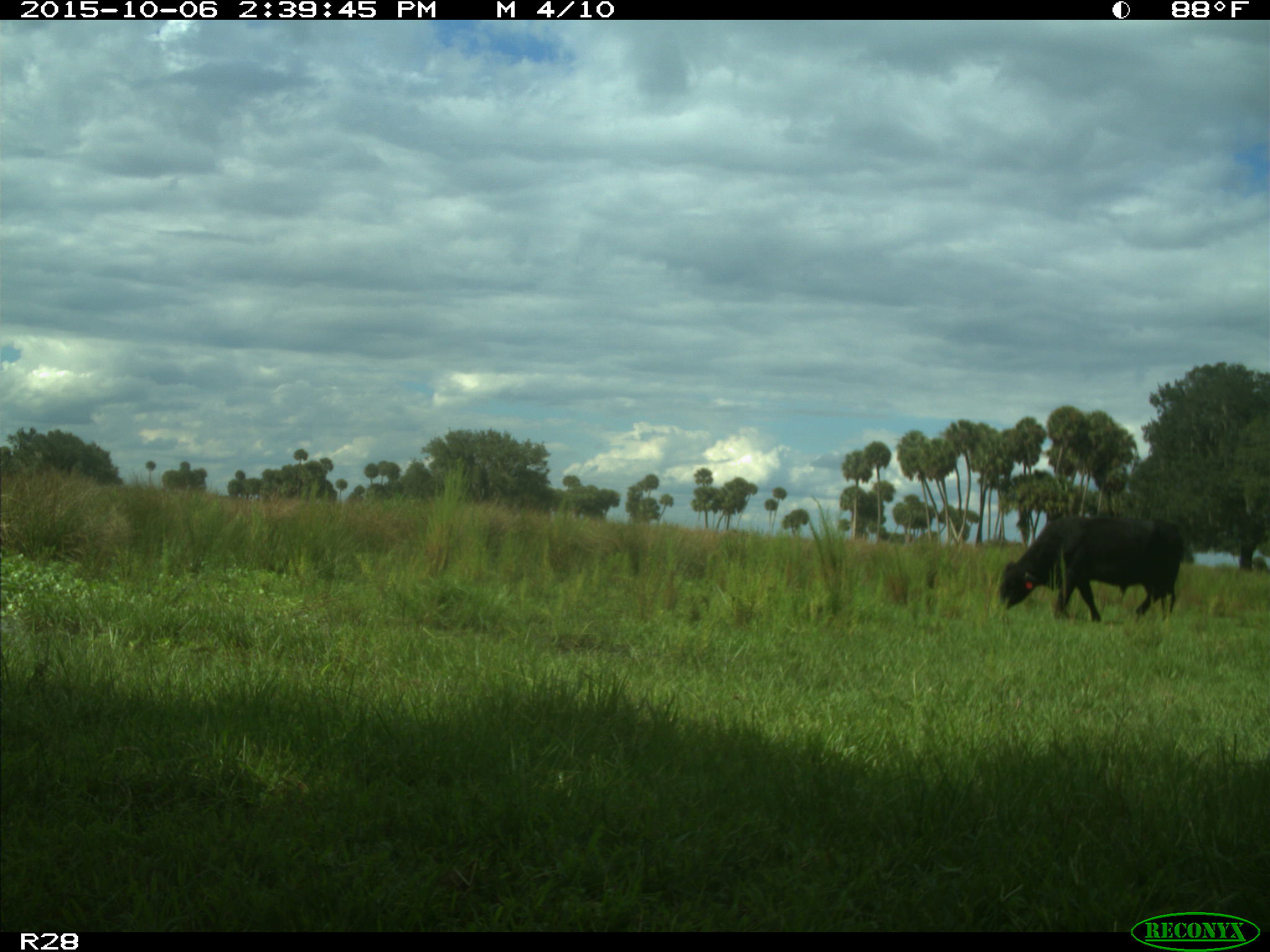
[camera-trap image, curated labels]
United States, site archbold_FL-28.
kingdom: Animalia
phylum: Chordata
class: Mammalia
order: Artiodactyla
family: Bovidae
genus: Bos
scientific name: Bos taurus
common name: domestic cow